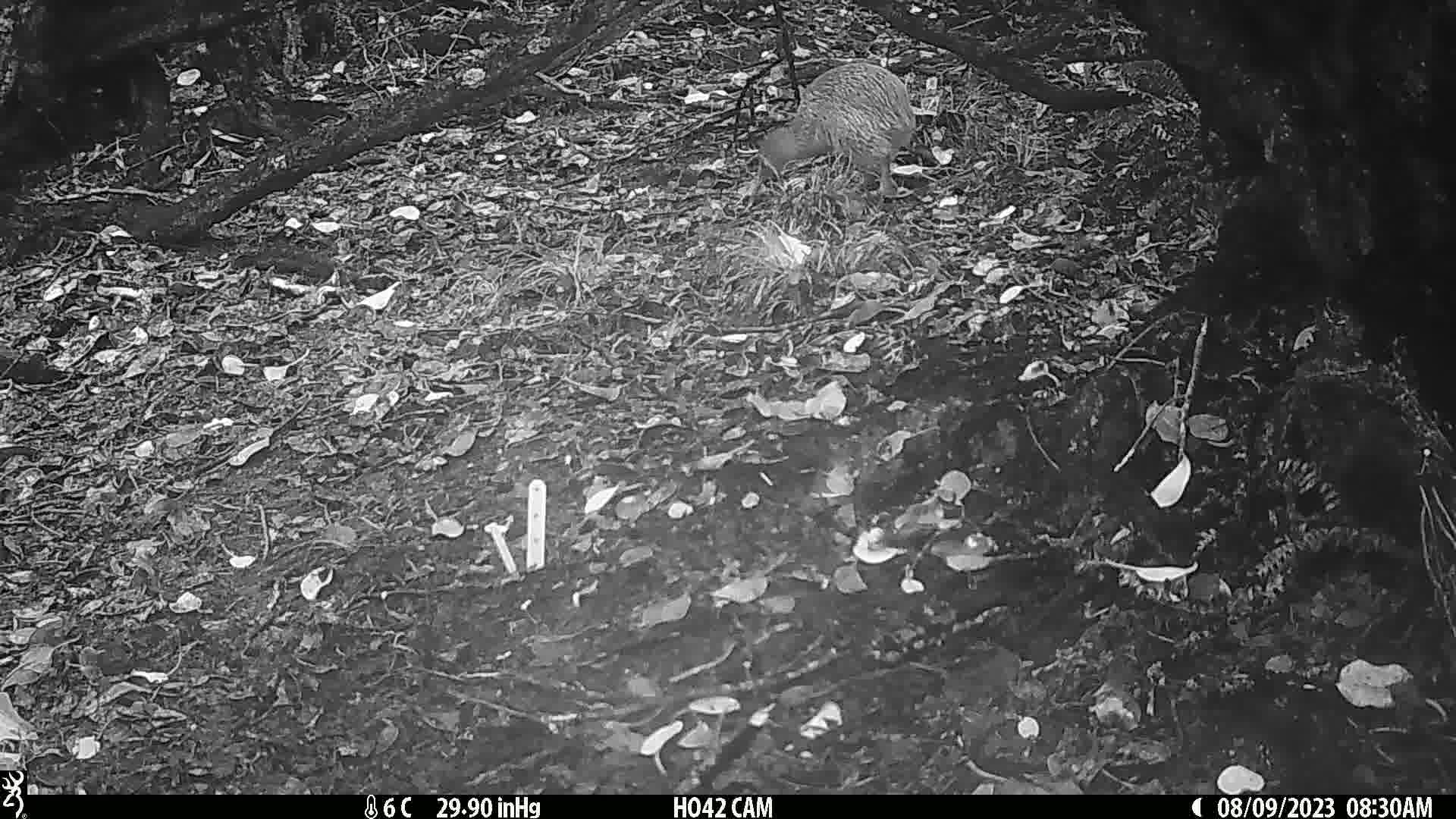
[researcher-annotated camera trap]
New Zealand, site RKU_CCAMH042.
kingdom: Animalia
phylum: Chordata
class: Aves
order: Apterygiformes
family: Apterygidae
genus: Apteryx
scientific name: Apteryx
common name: kiwi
Kiwi (Apteryx).